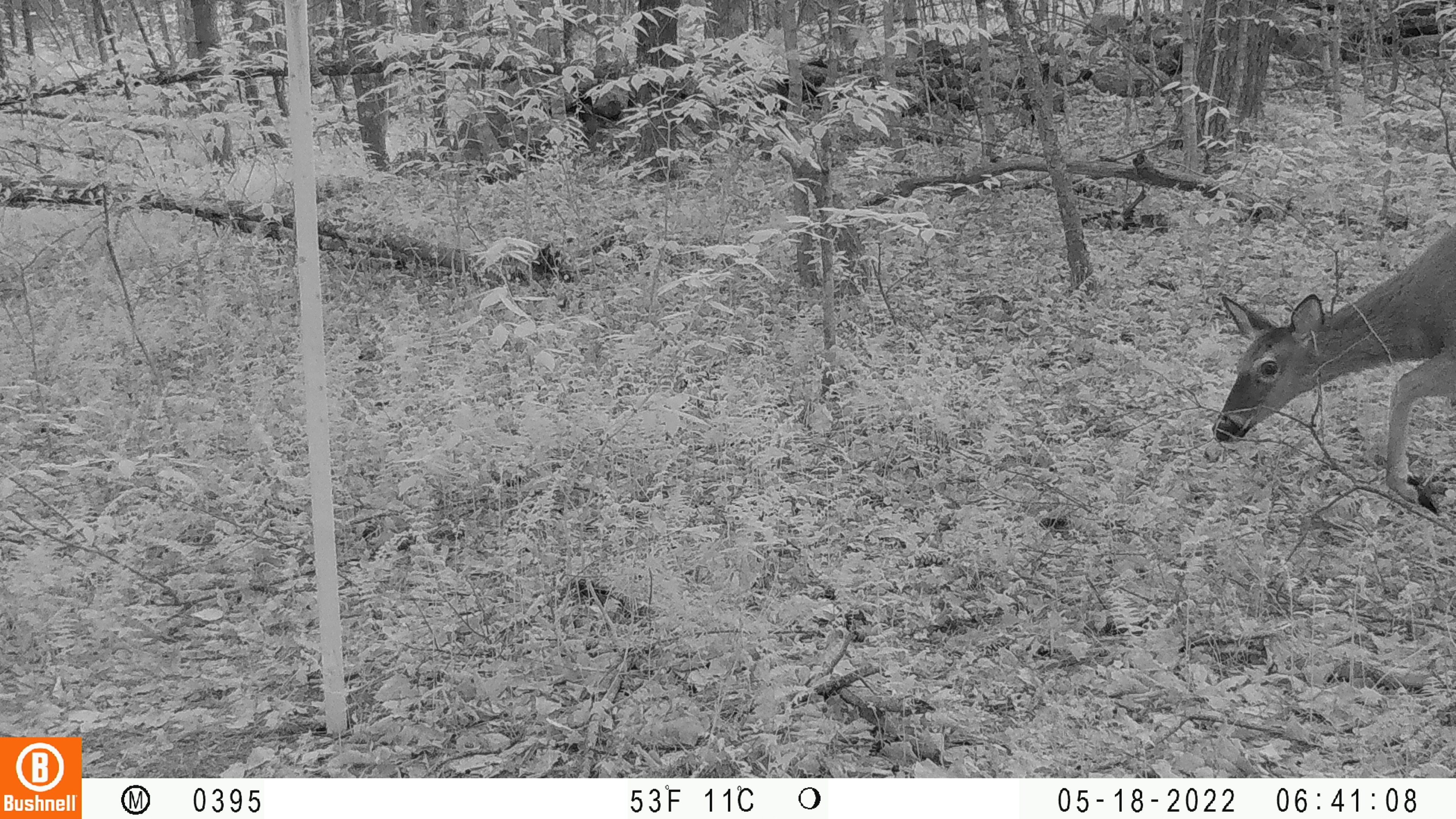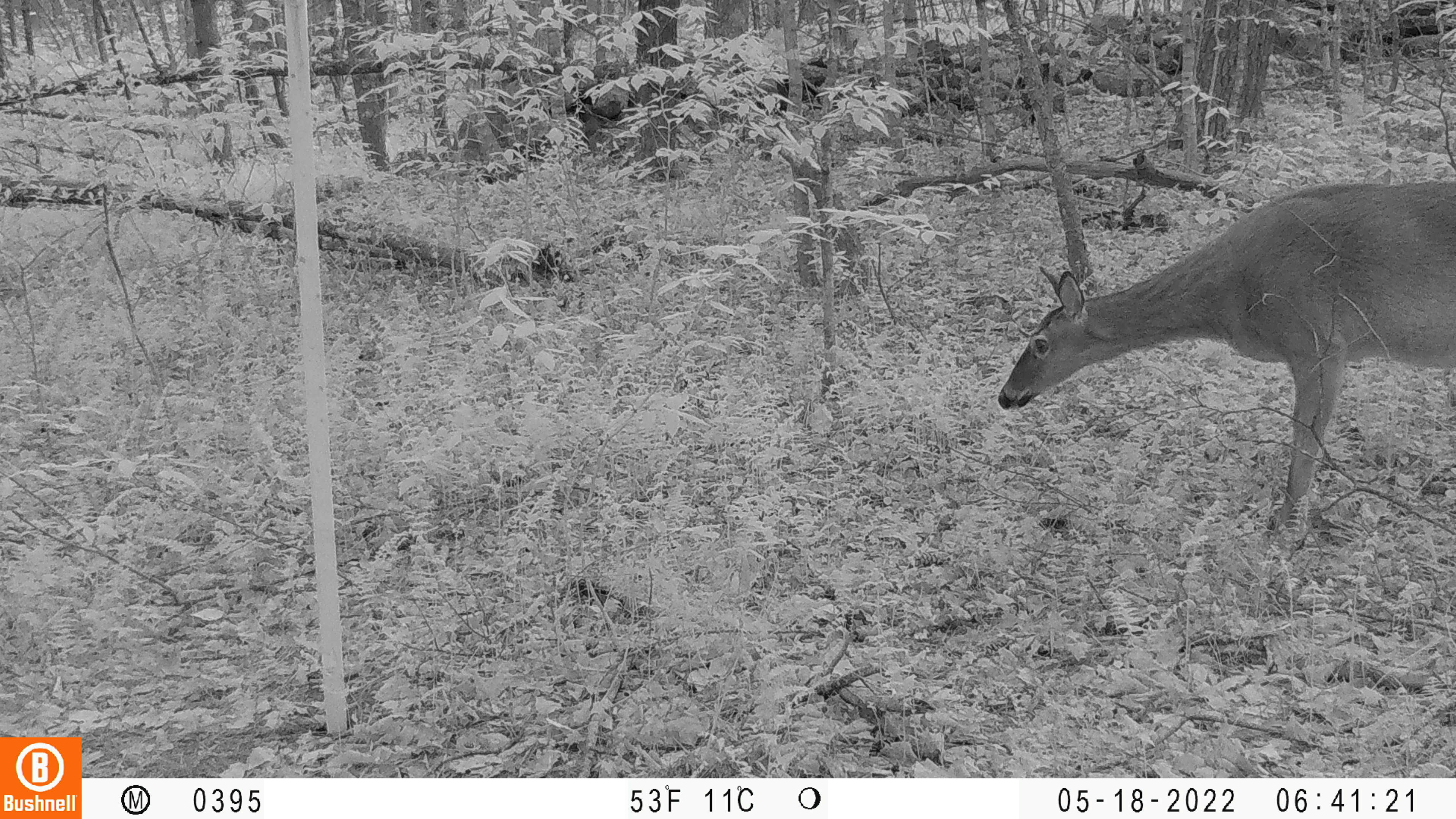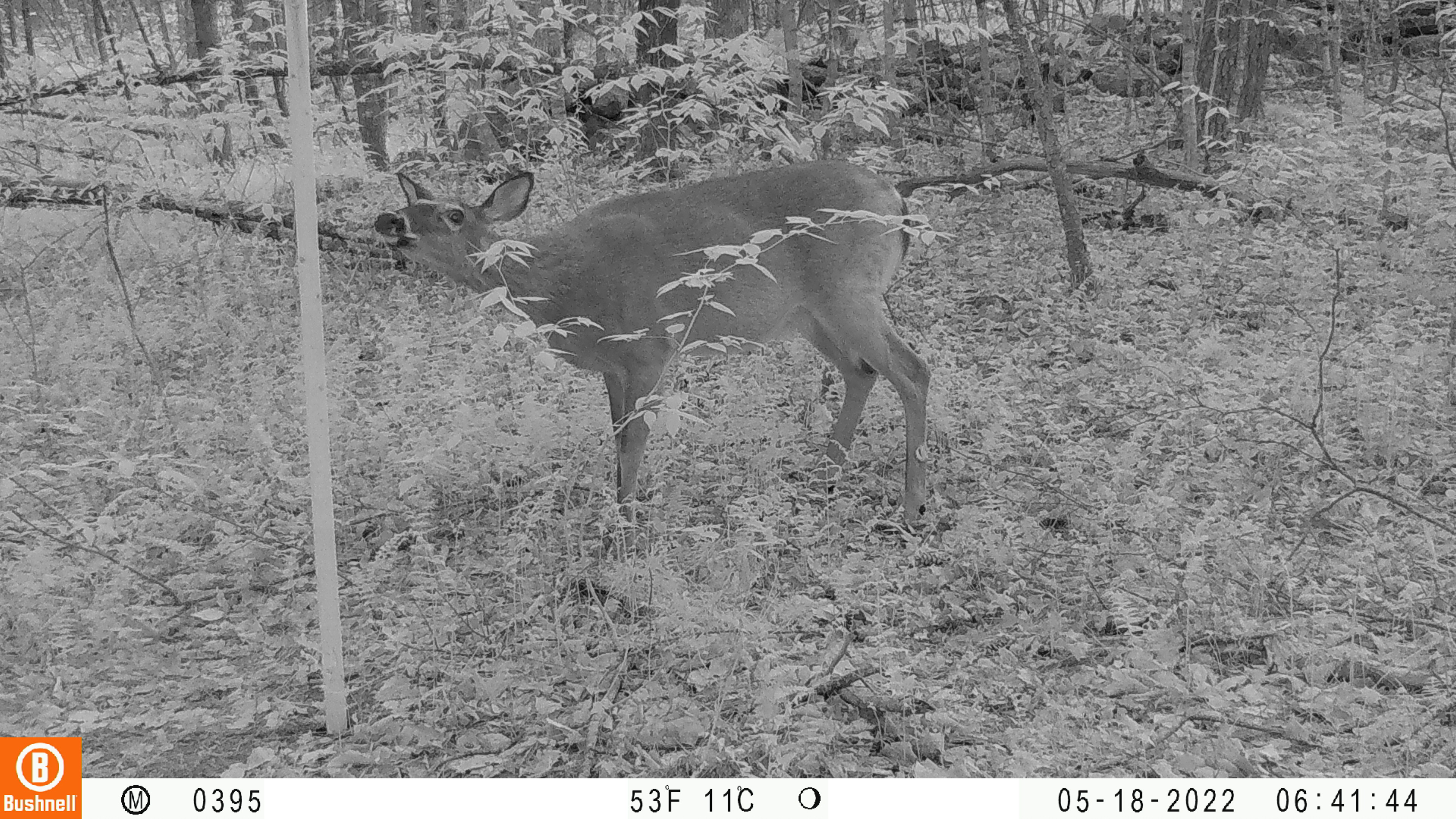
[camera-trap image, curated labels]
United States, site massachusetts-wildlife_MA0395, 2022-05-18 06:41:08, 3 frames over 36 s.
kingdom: Animalia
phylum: Chordata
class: Mammalia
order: Artiodactyla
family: Cervidae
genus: Odocoileus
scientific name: Odocoileus virginianus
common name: white-tailed deer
White-tailed deer (Odocoileus virginianus).